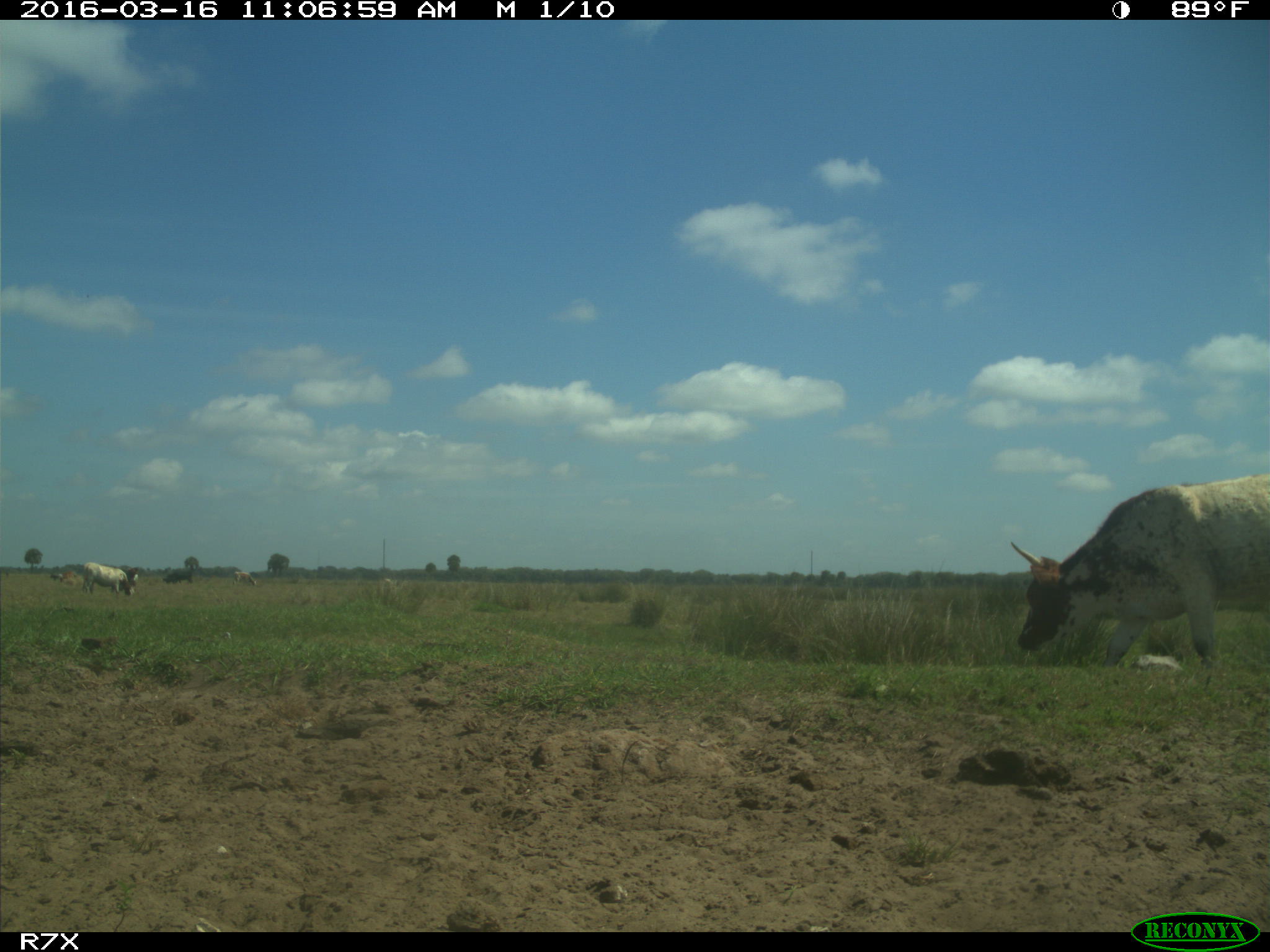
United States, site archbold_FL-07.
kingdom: Animalia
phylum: Chordata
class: Mammalia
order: Artiodactyla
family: Bovidae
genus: Bos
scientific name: Bos taurus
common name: domestic cow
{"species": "Bos taurus (domestic cow)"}